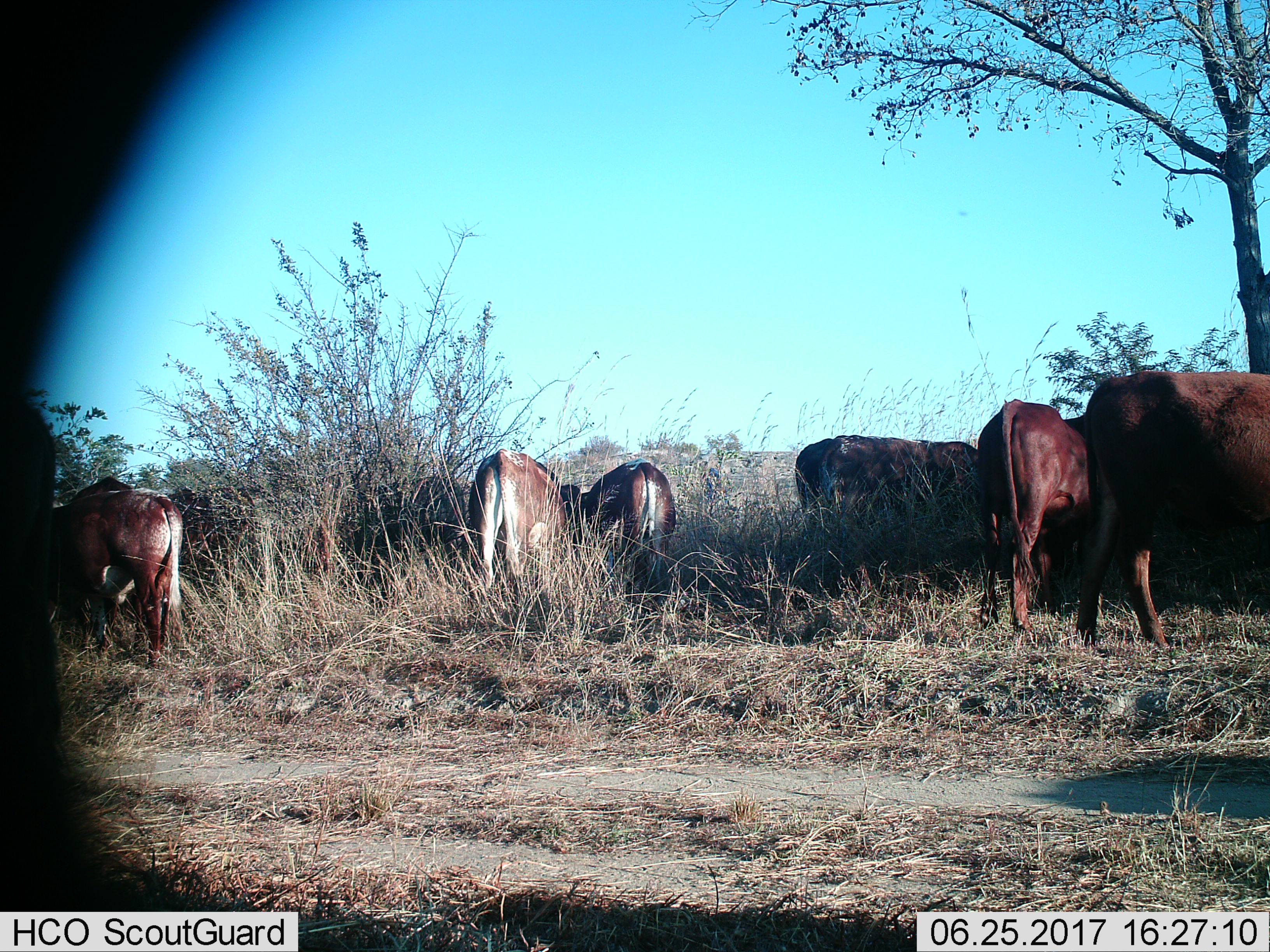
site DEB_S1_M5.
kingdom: Animalia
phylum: Chordata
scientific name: Vertebrata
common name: domestic animal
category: domesticanimal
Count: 10.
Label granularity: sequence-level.